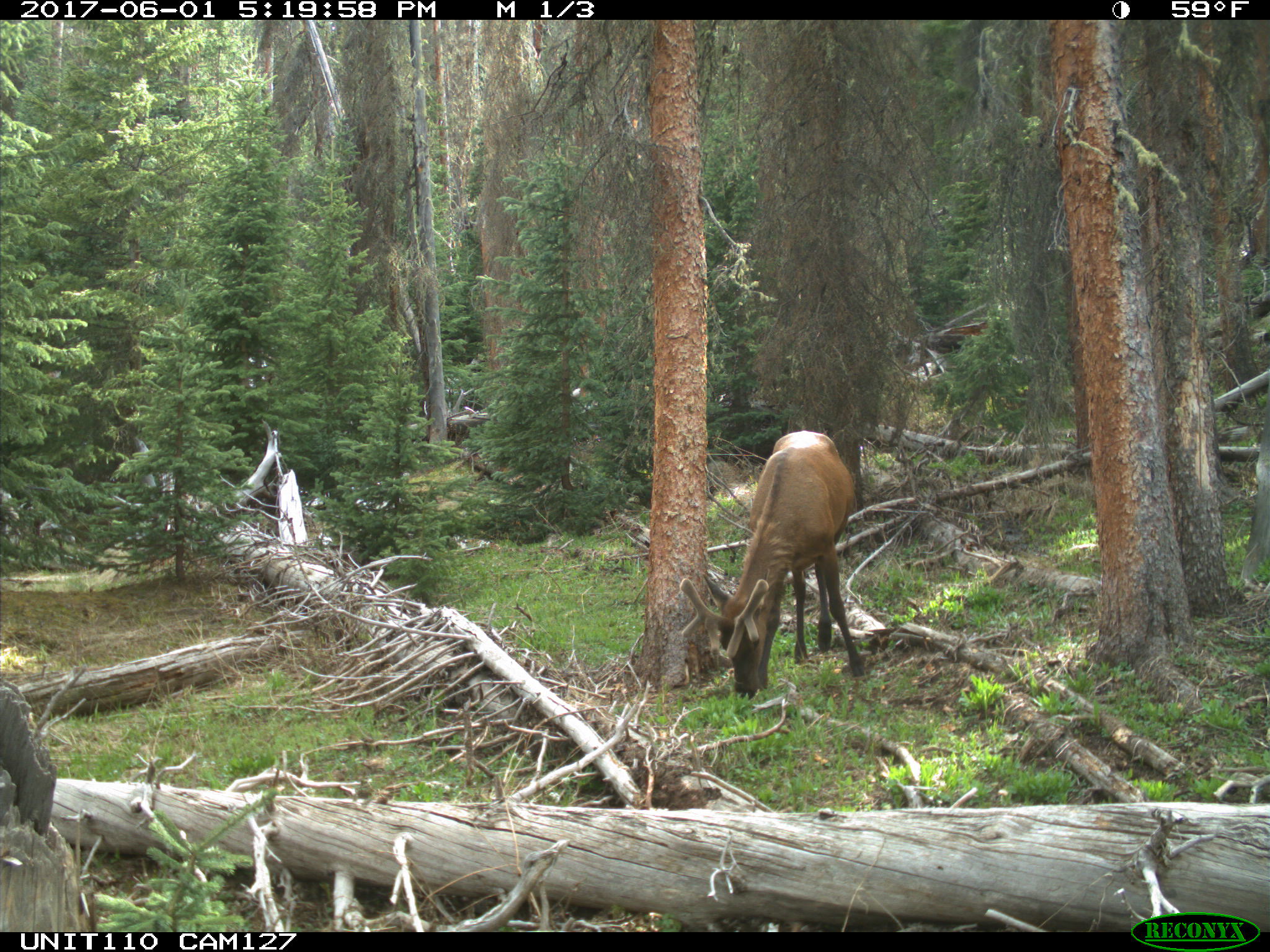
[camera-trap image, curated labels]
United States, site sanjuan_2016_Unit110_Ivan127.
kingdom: Animalia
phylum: Chordata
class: Mammalia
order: Artiodactyla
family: Cervidae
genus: Cervus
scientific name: Cervus elaphus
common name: red deer